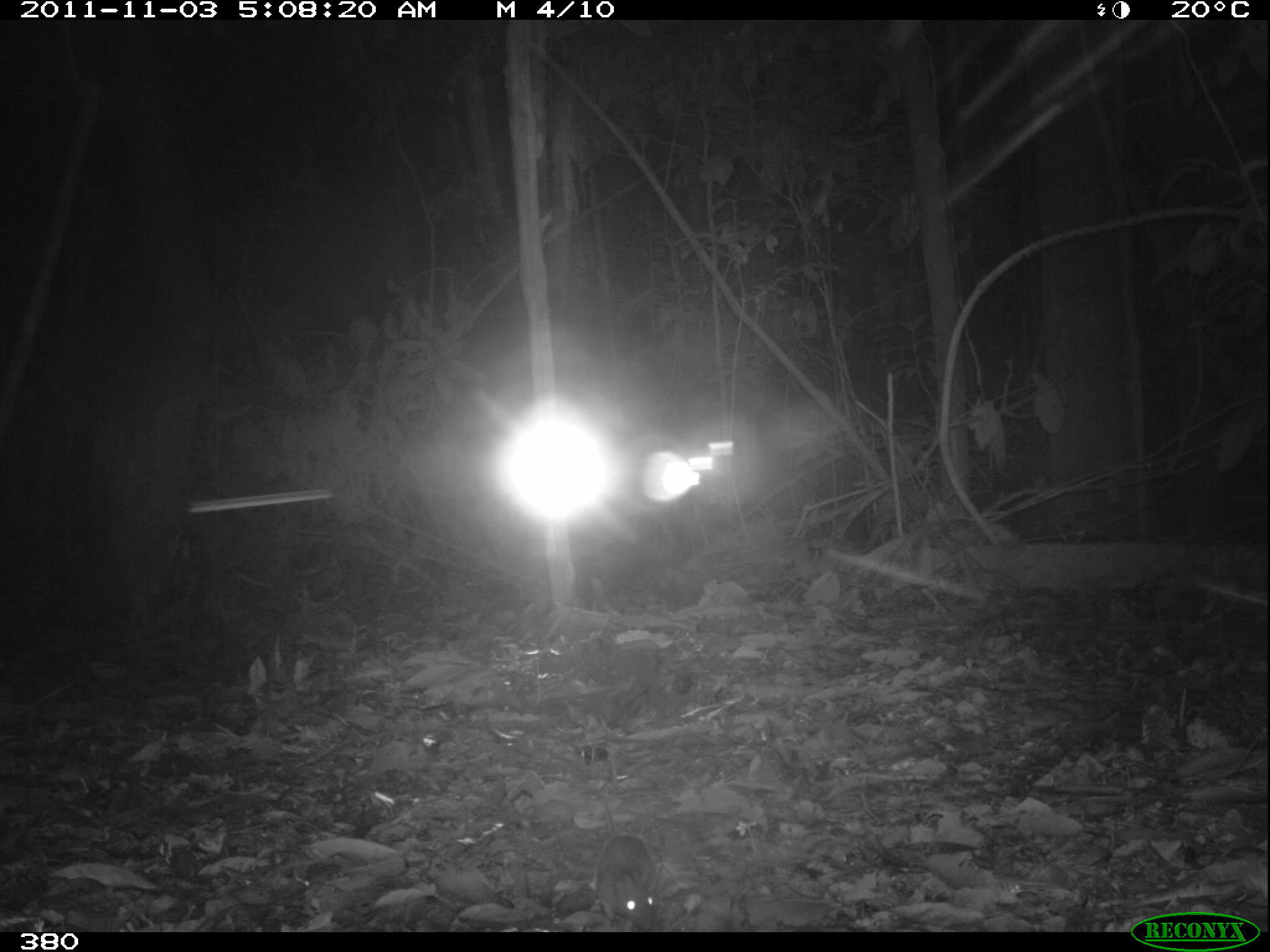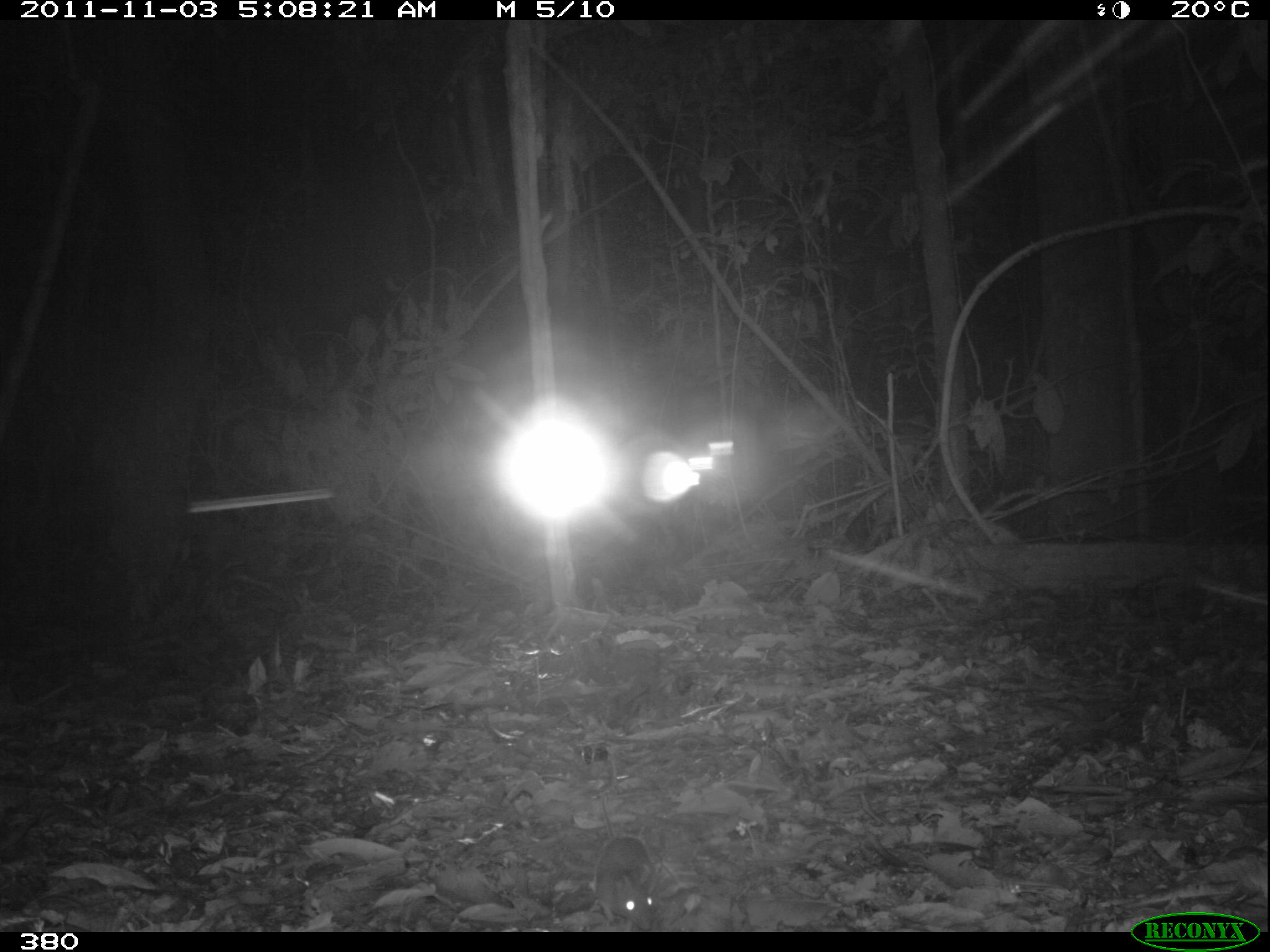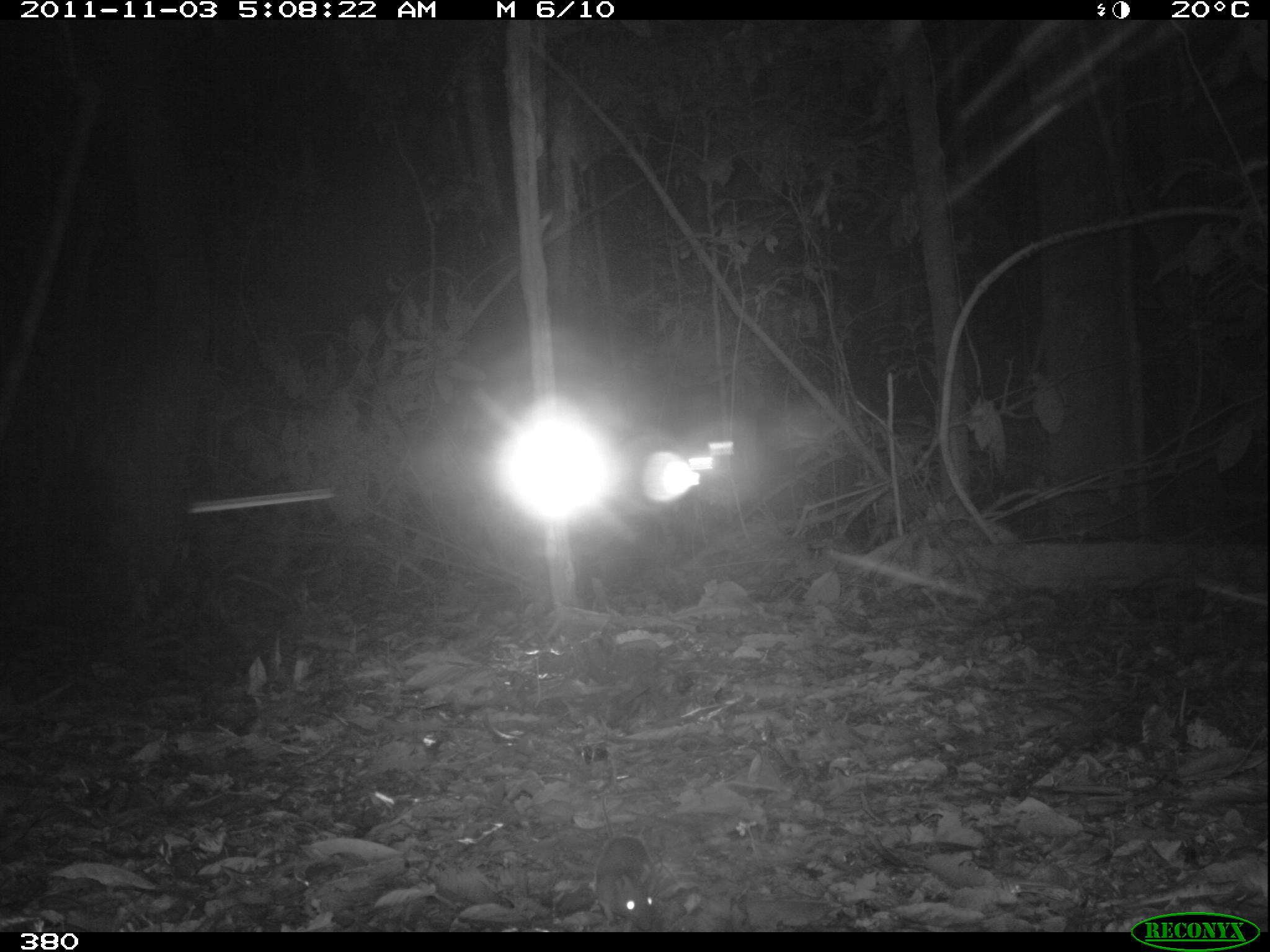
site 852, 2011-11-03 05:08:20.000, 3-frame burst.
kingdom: Animalia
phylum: Chordata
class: Mammalia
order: Rodentia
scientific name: Rodentia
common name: rodents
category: unknown rodent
Unknown rodent (rodents) (Rodentia).